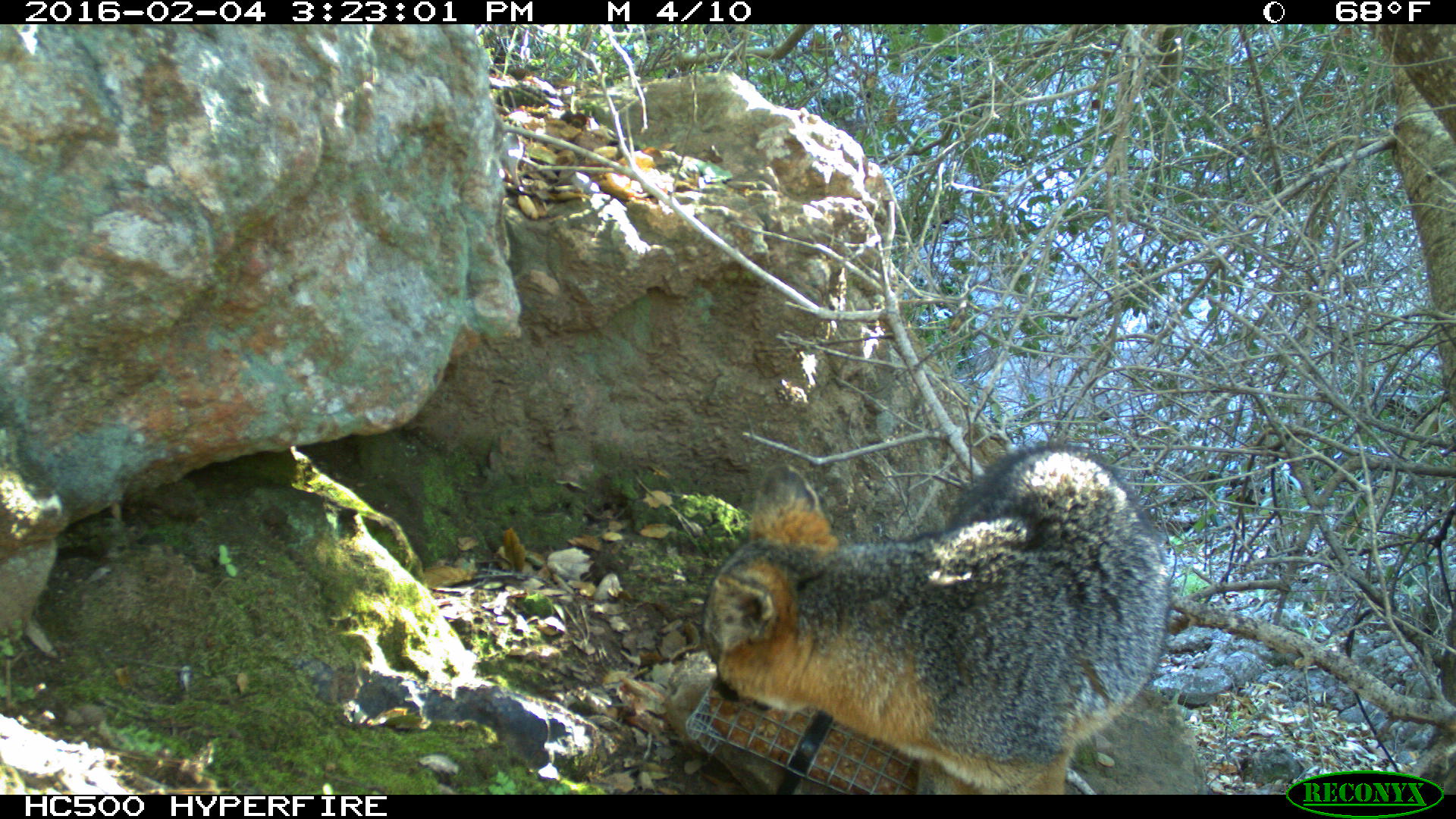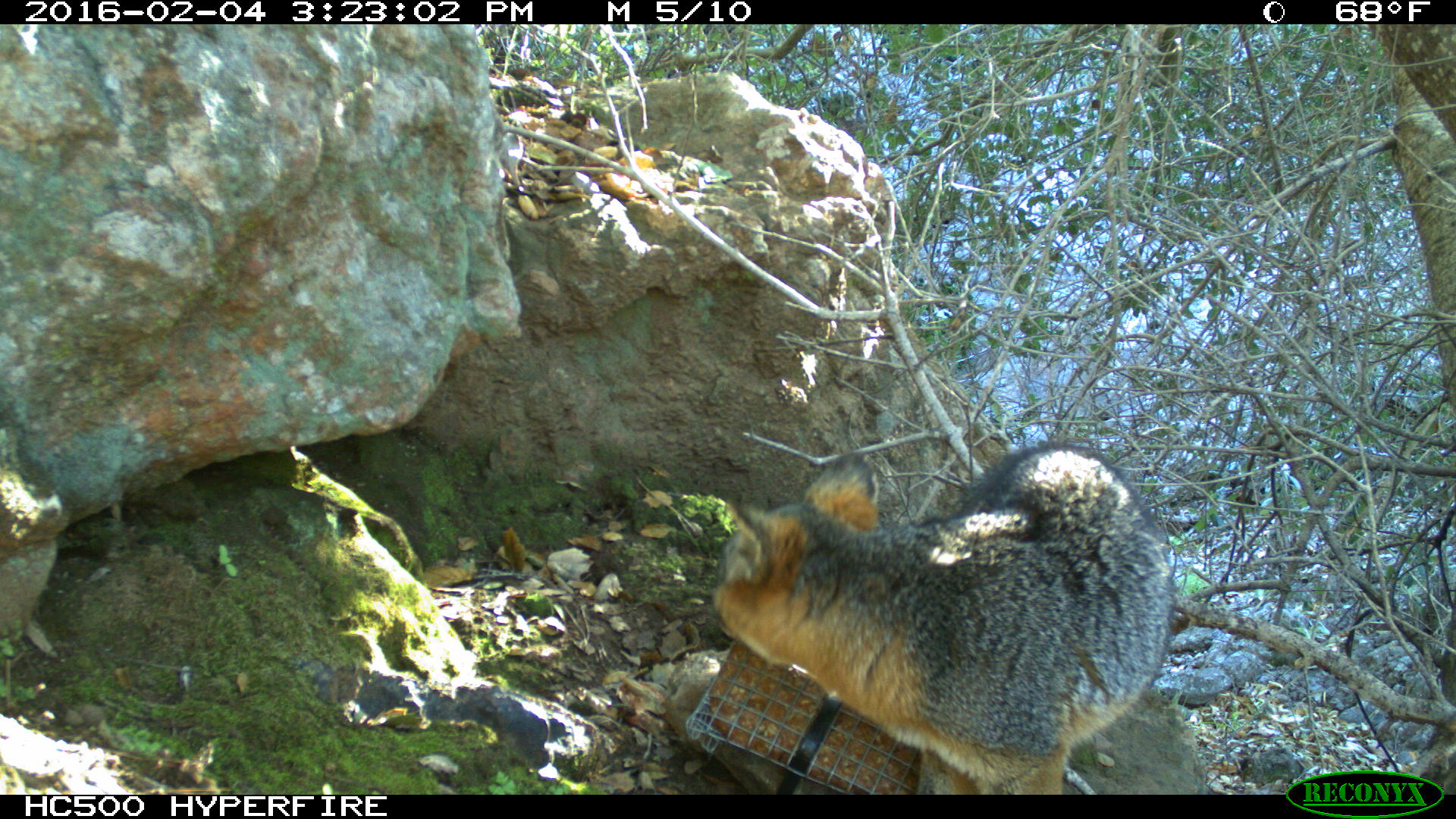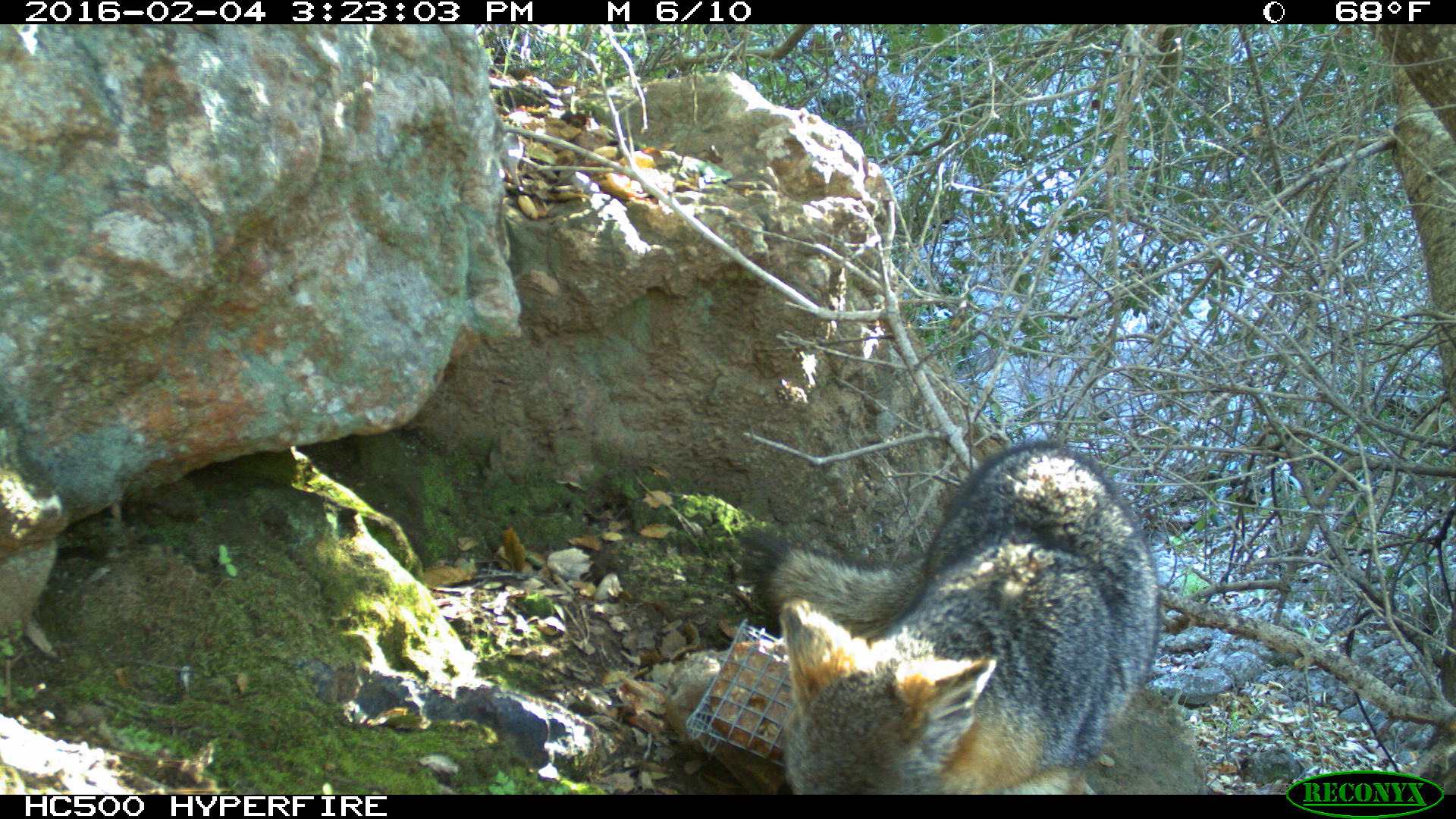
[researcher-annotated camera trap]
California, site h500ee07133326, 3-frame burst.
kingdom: Animalia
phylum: Chordata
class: Mammalia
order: Carnivora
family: Canidae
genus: Urocyon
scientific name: Urocyon littoralis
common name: island fox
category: fox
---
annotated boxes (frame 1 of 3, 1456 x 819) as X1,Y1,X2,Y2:
fox: 703,444,1171,794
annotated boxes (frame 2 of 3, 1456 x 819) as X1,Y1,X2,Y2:
fox: 708,437,1178,794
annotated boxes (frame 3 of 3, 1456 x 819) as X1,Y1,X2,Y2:
fox: 741,441,1160,794